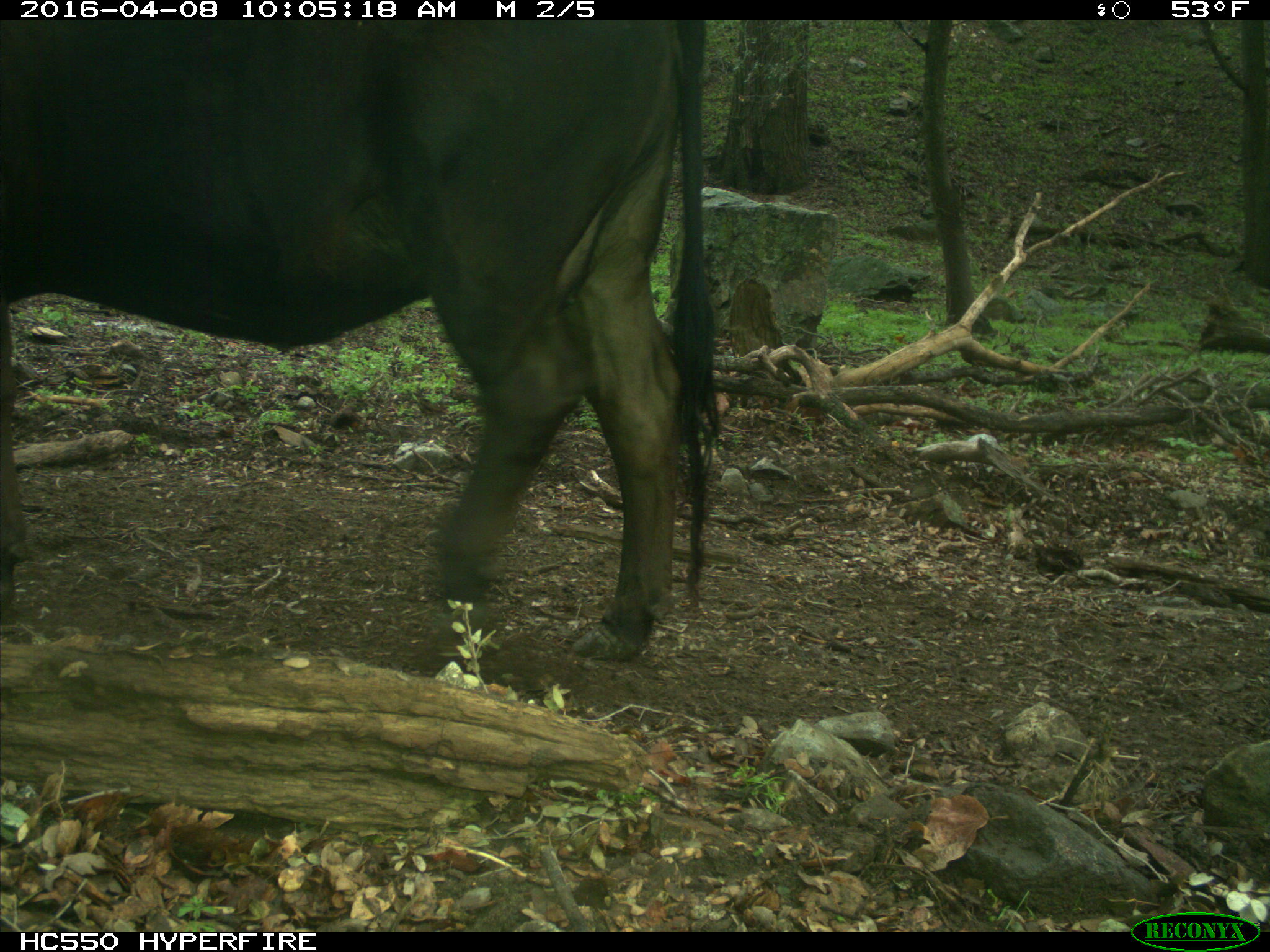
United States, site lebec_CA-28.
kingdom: Animalia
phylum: Chordata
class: Mammalia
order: Artiodactyla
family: Bovidae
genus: Bos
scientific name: Bos taurus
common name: domestic cow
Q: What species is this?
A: Bos taurus (domestic cow).